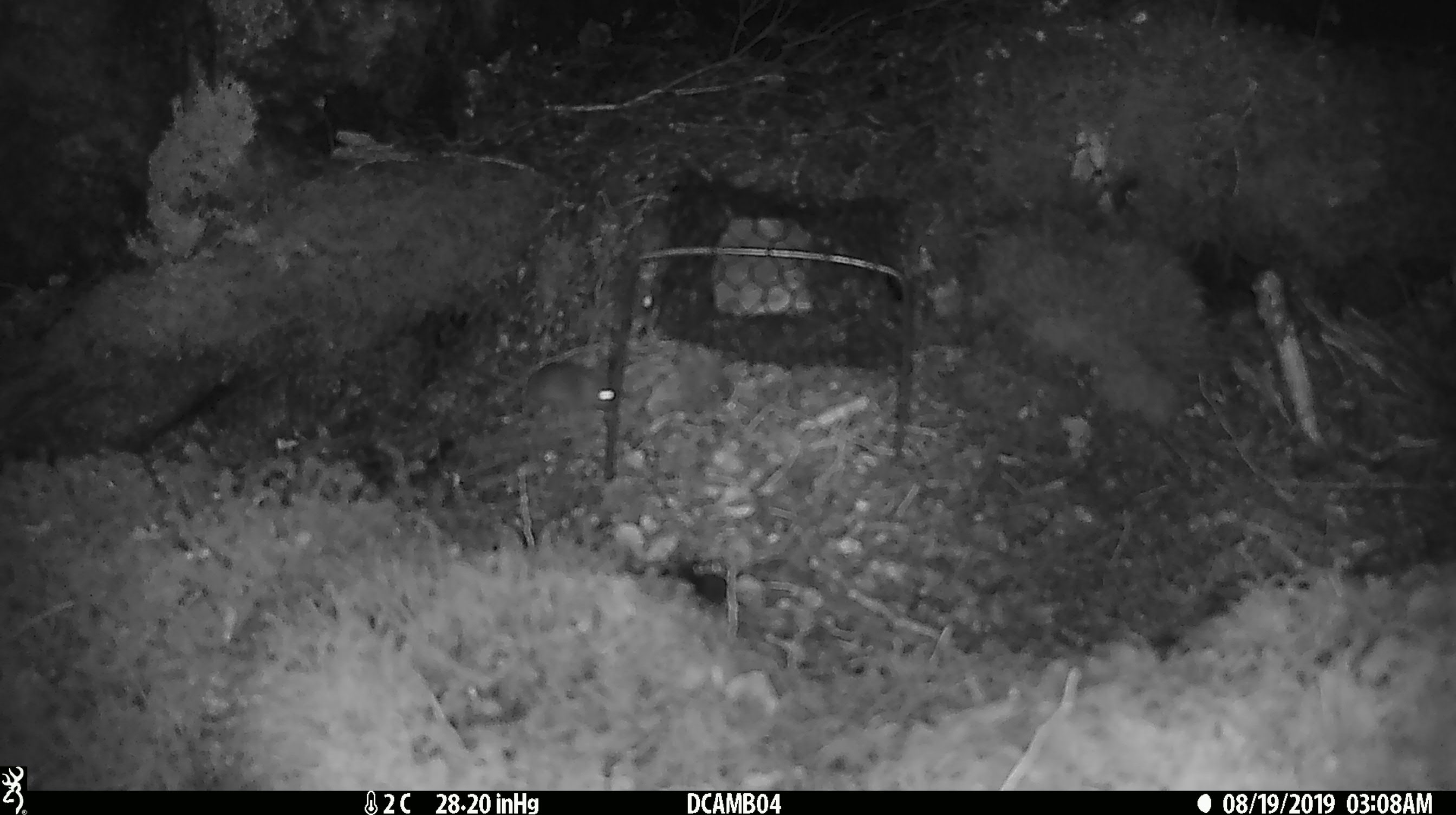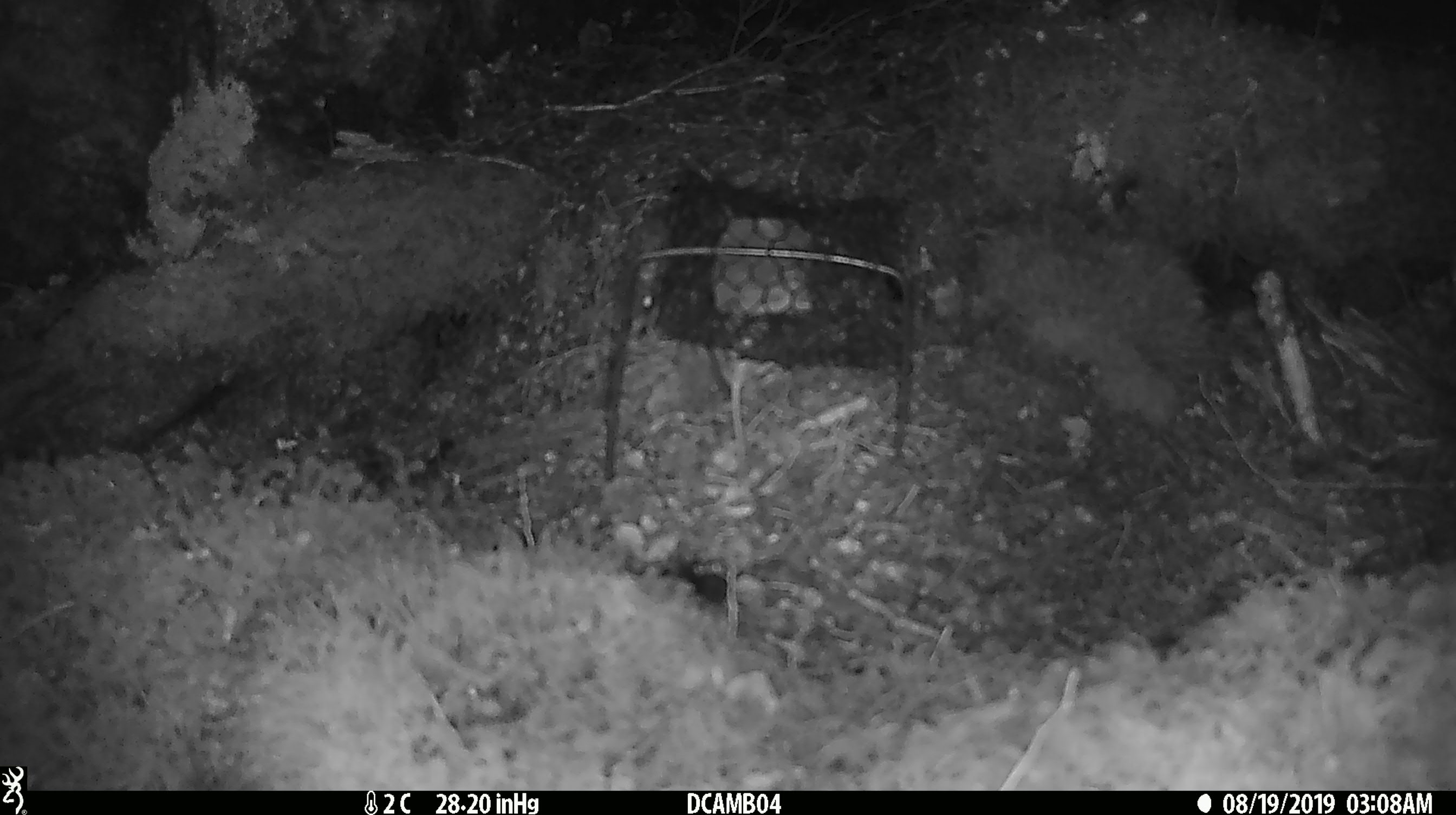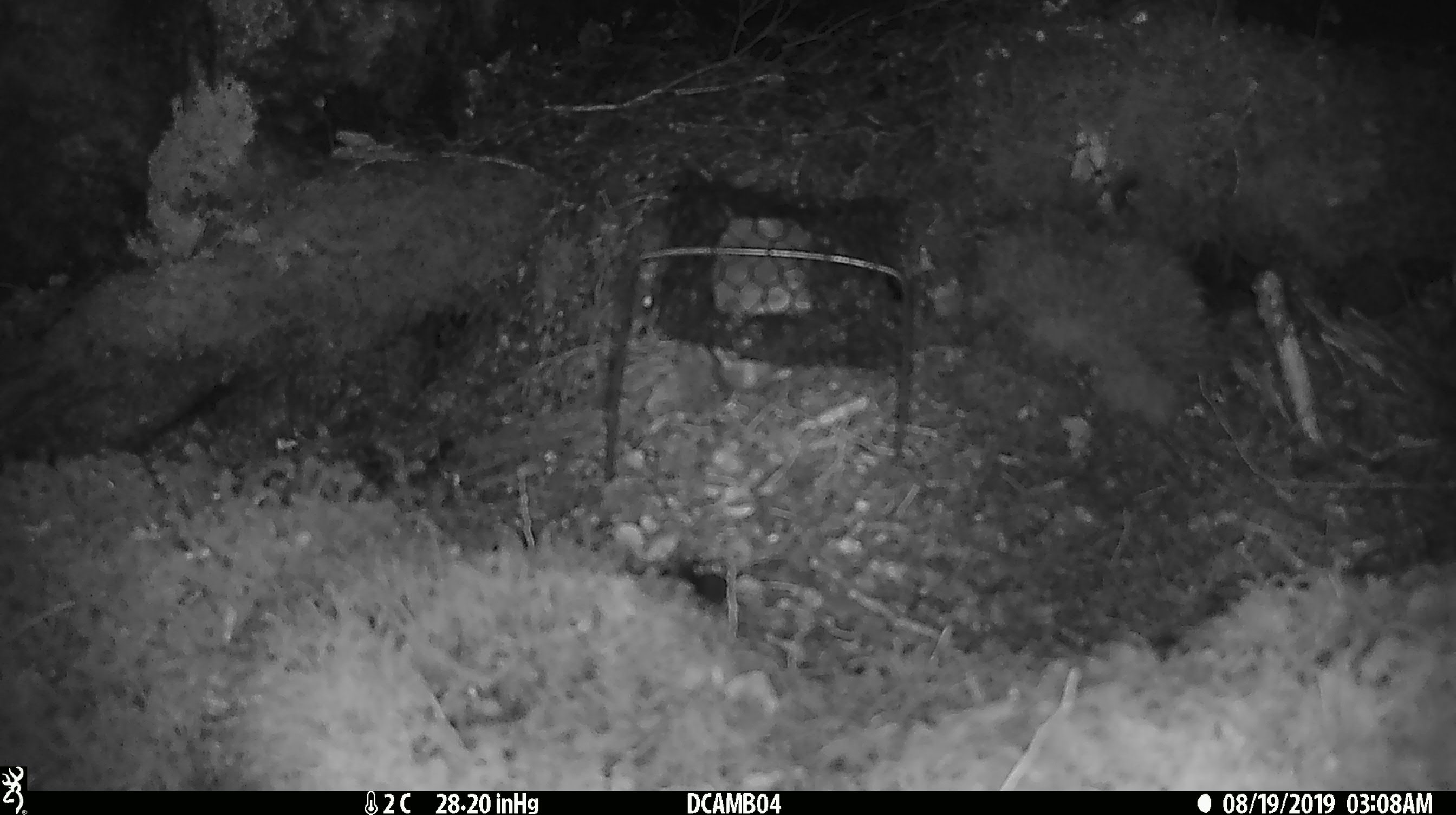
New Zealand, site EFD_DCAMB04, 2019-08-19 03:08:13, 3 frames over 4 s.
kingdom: Animalia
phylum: Chordata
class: Mammalia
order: Rodentia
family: Muridae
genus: Mus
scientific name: Mus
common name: mouse